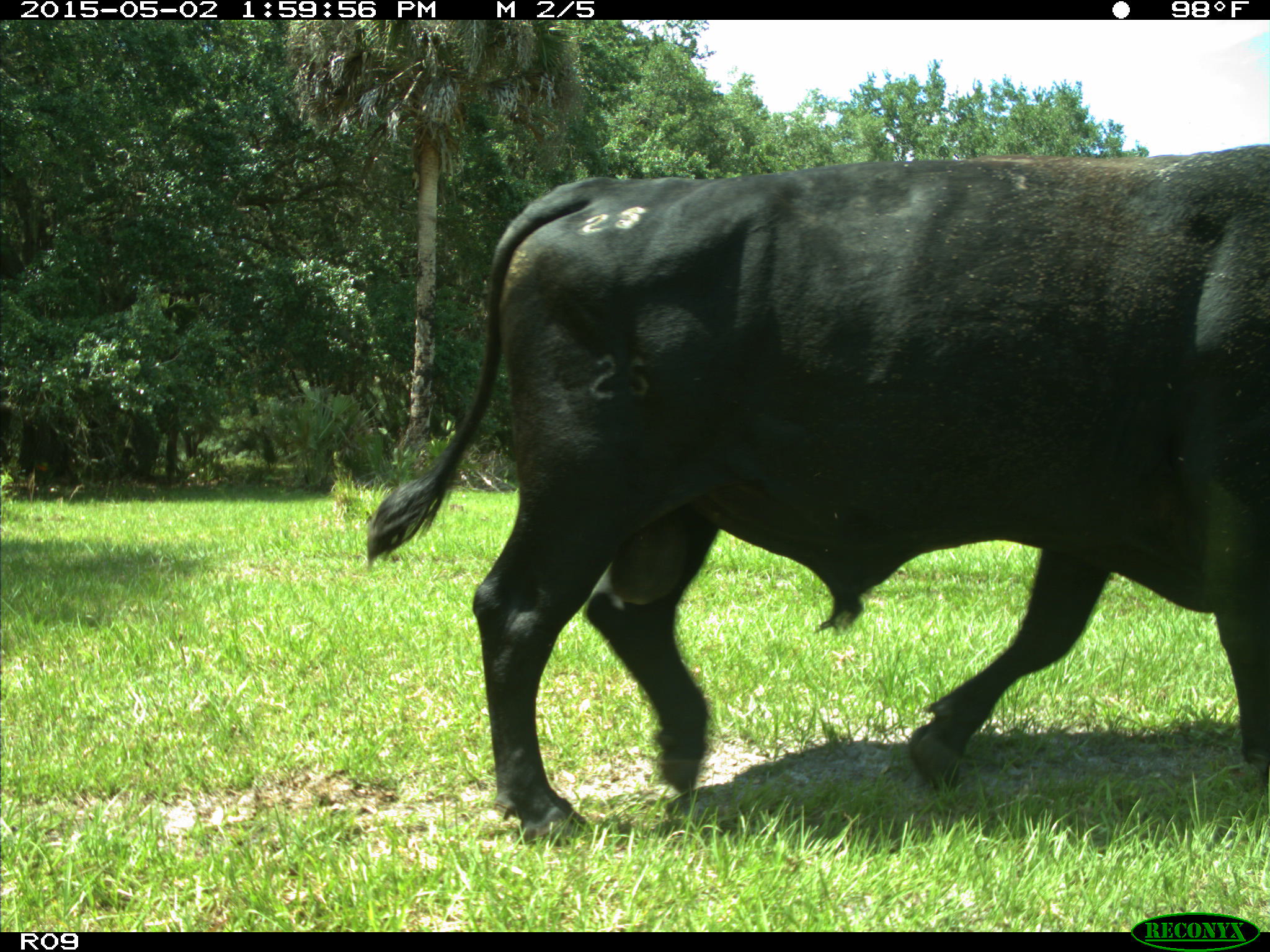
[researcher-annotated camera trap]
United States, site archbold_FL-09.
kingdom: Animalia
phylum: Chordata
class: Mammalia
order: Artiodactyla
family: Bovidae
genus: Bos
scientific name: Bos taurus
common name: domestic cow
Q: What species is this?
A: Bos taurus (domestic cow).